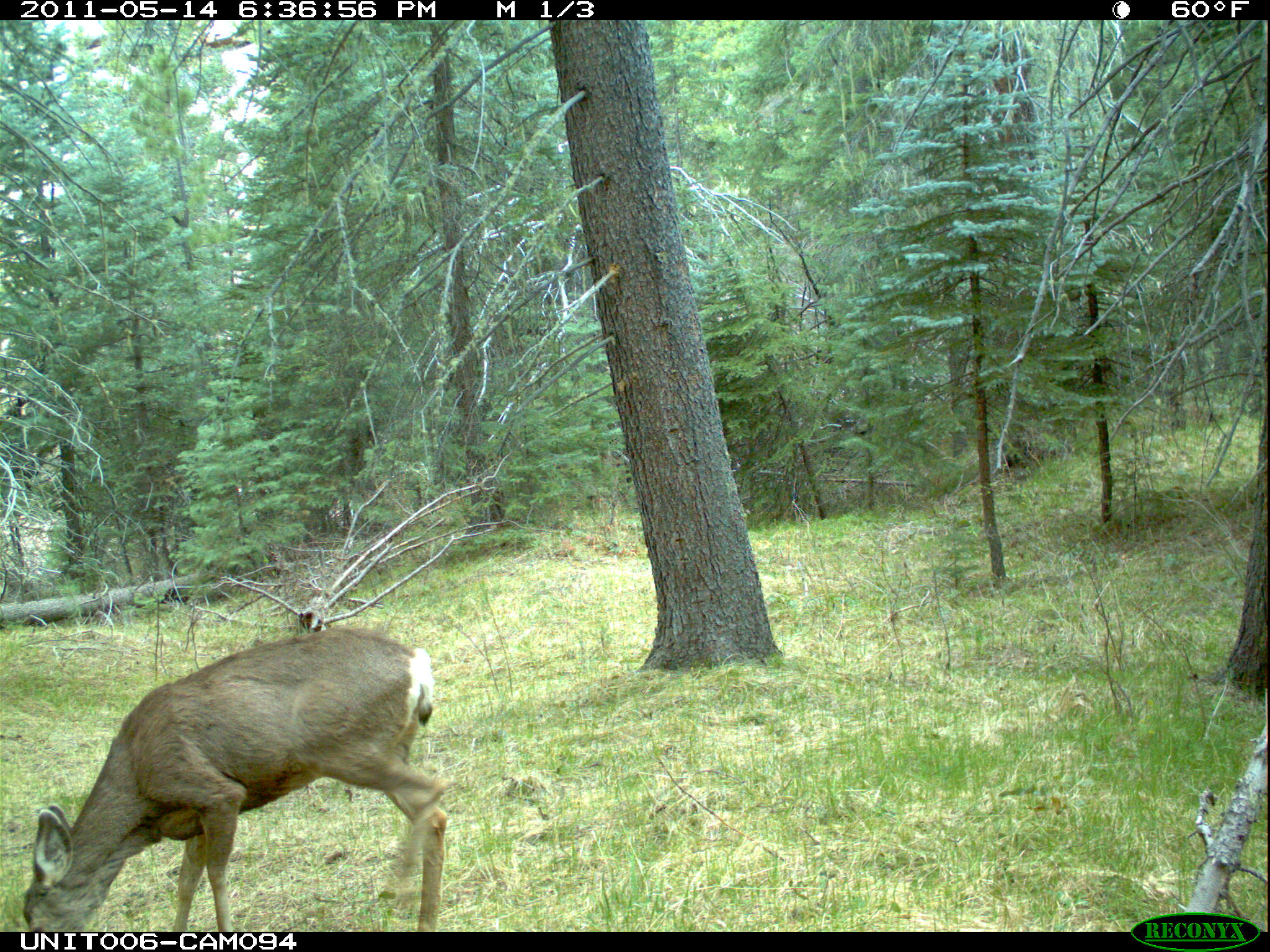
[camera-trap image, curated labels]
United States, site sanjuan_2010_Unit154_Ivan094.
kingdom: Animalia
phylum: Chordata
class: Mammalia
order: Artiodactyla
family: Cervidae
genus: Odocoileus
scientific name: Odocoileus hemionus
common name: mule deer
Odocoileus hemionus (mule deer).